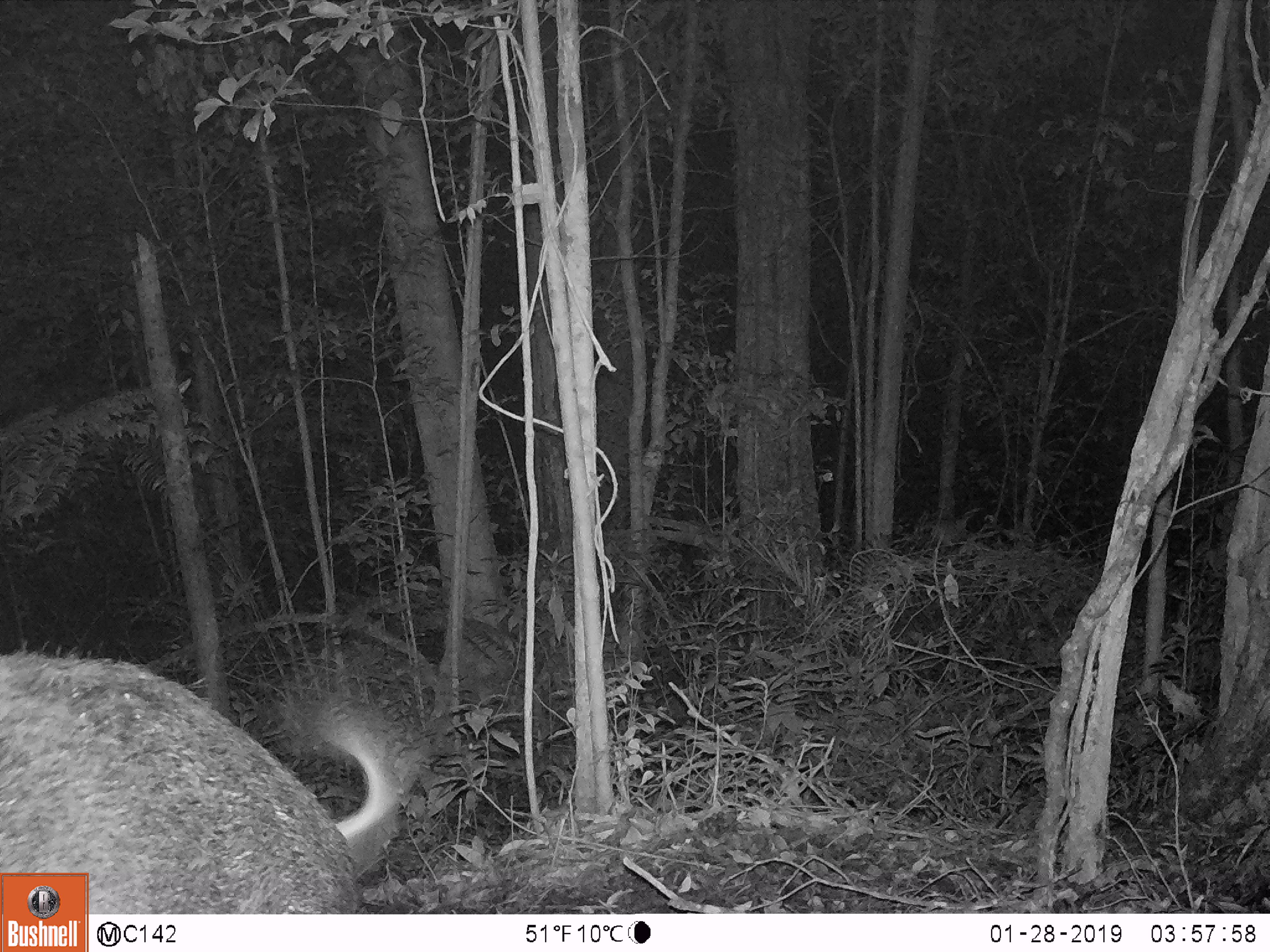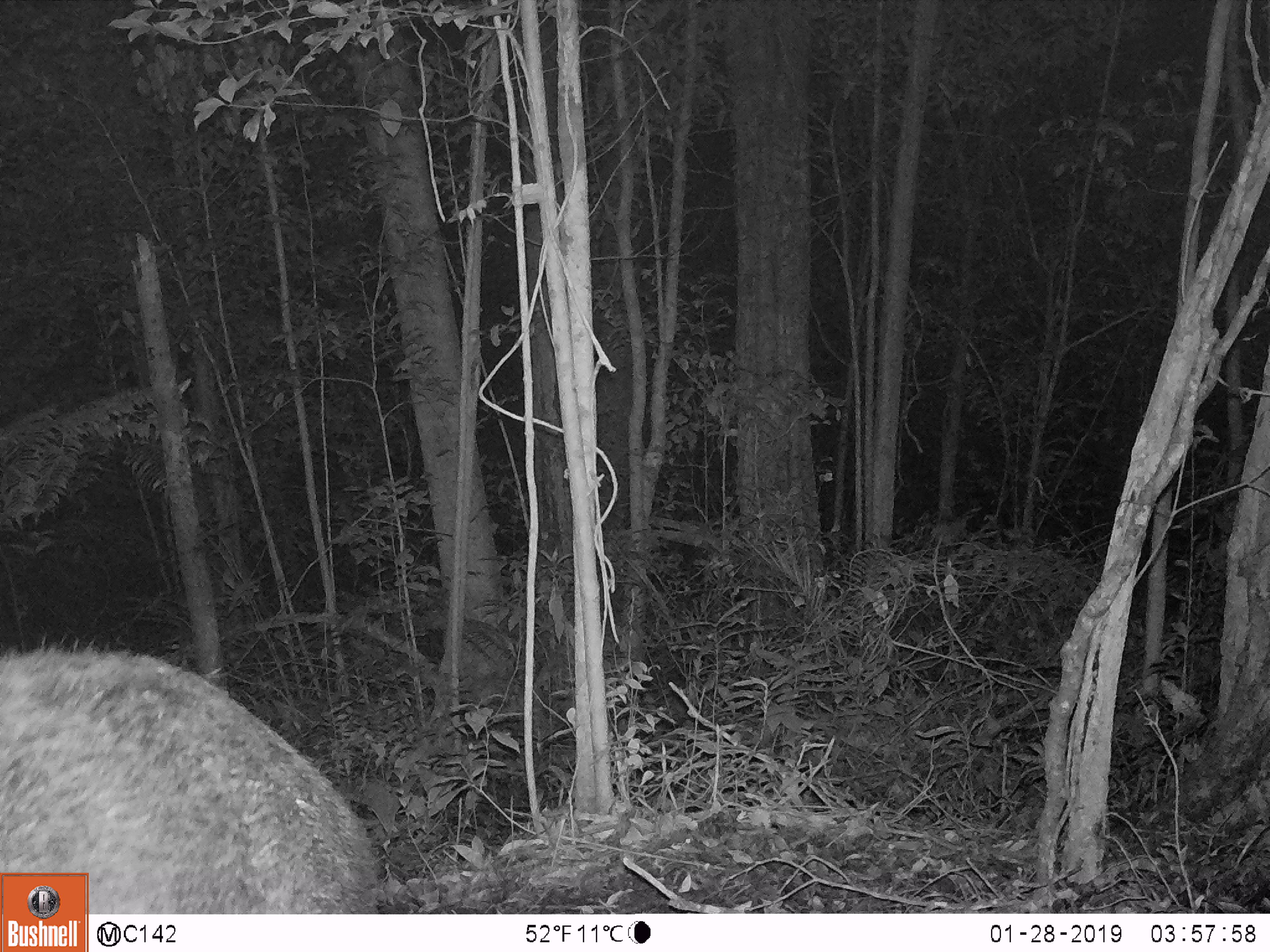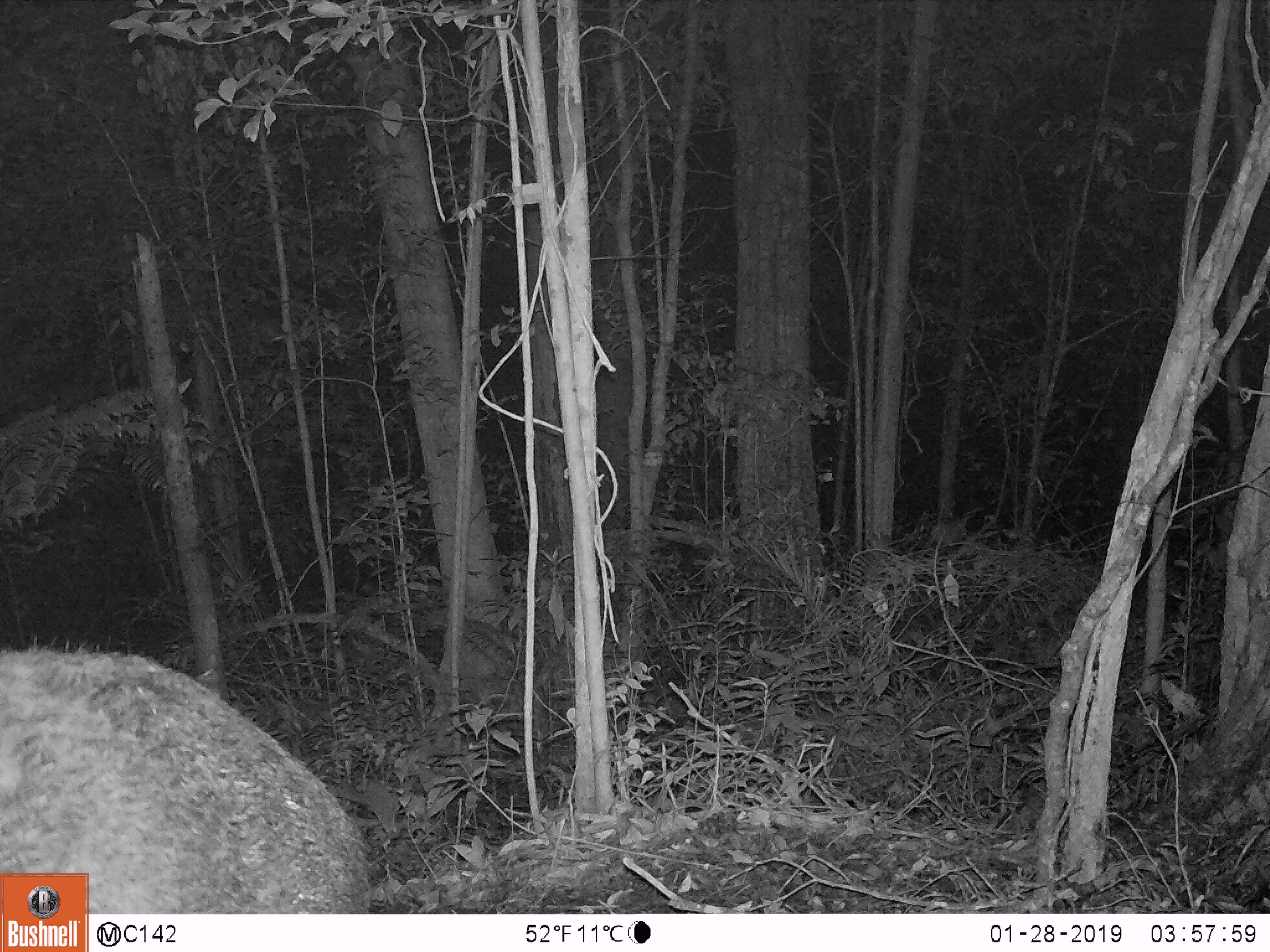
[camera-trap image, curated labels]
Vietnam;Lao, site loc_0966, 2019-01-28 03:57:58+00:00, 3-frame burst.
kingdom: Animalia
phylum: Chordata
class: Mammalia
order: Artiodactyla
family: Suidae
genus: Sus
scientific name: Sus scrofa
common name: eurasian wild pig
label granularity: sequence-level